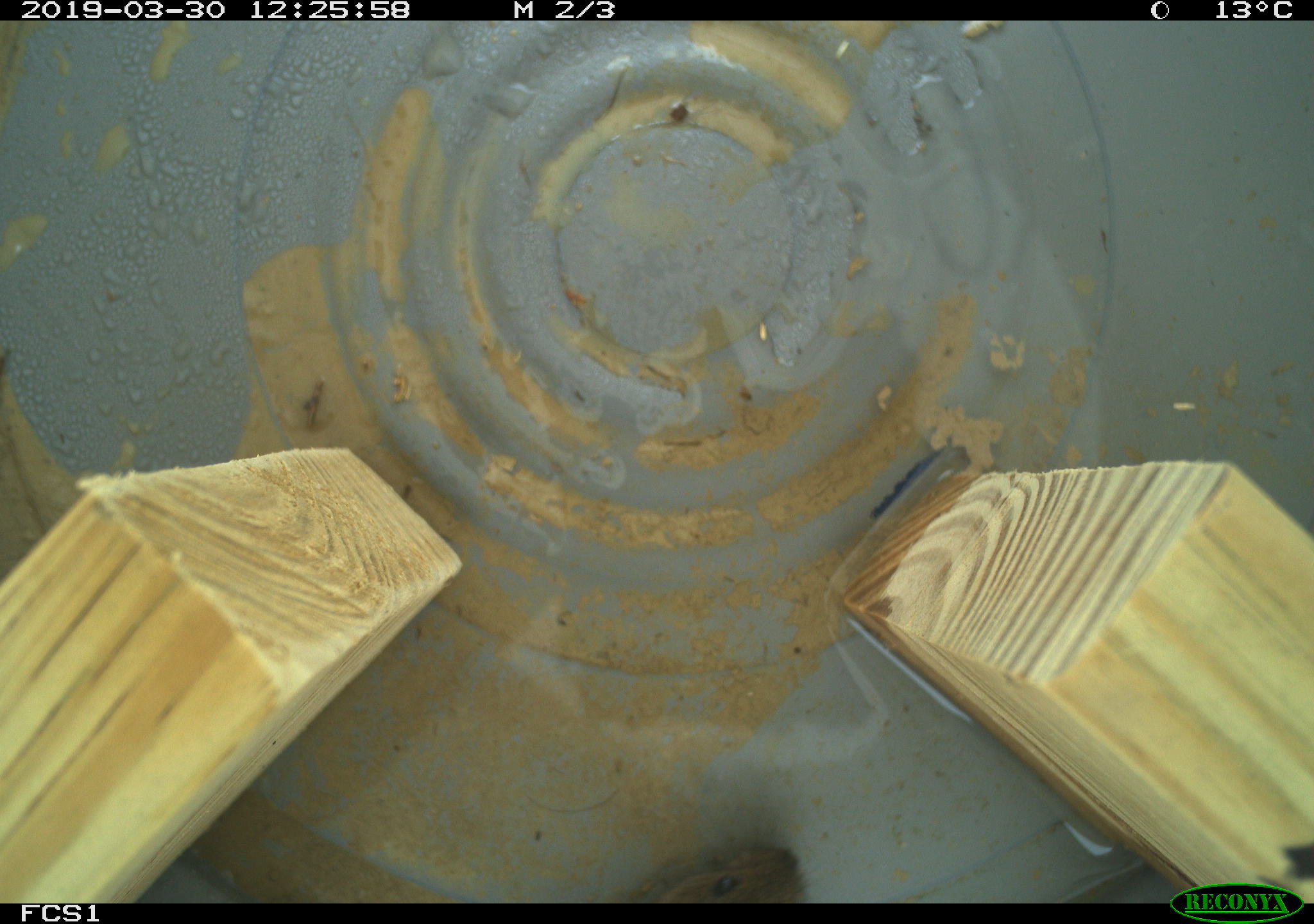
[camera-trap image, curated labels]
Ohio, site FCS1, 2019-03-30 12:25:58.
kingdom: Animalia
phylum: Chordata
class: Mammalia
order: Rodentia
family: Cricetidae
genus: Microtus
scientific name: Microtus pennsylvanicus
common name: meadow vole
Meadow vole (Microtus pennsylvanicus).